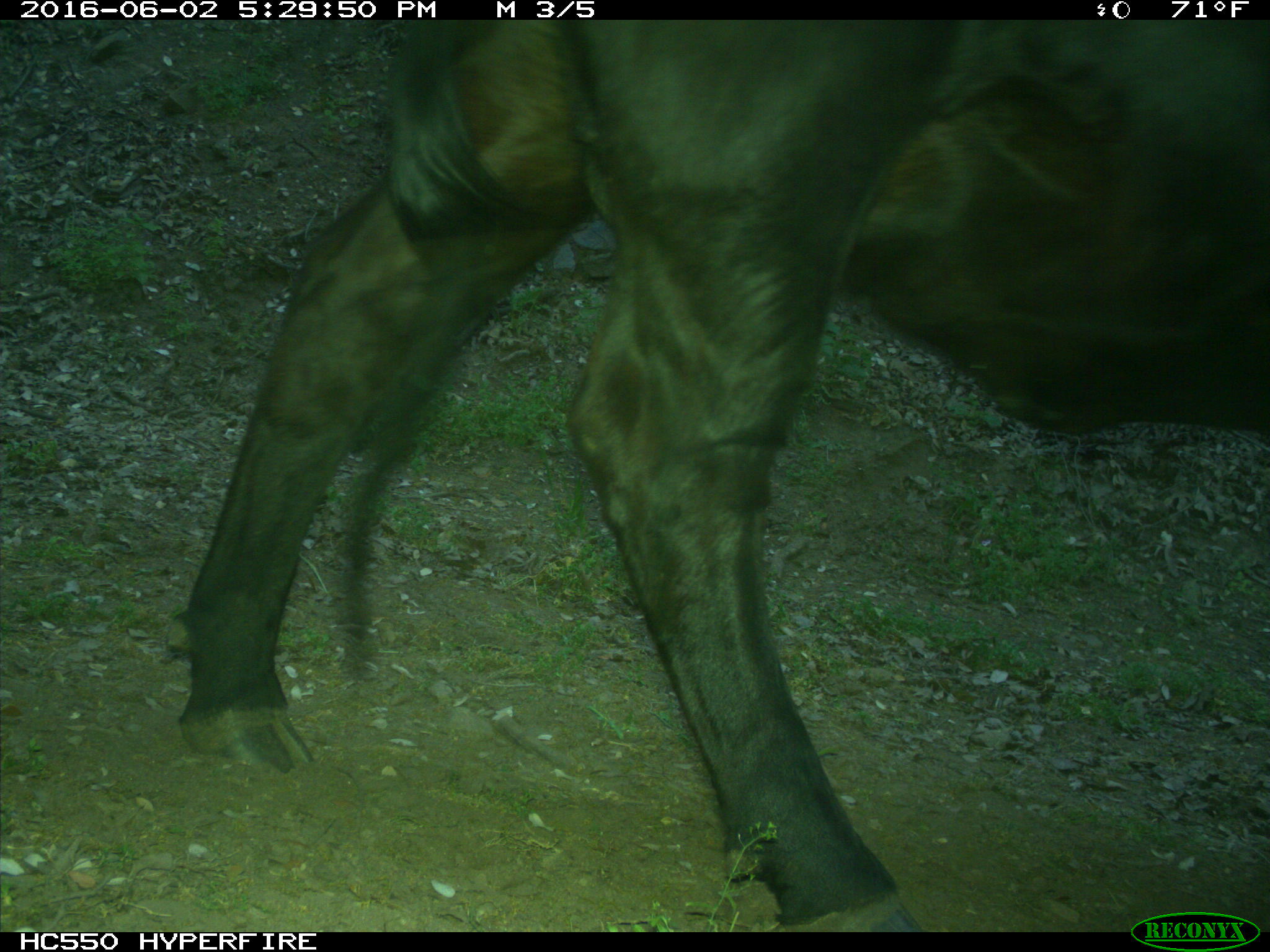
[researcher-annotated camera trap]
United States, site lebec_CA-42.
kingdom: Animalia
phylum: Chordata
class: Mammalia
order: Artiodactyla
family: Bovidae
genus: Bos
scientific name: Bos taurus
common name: domestic cow